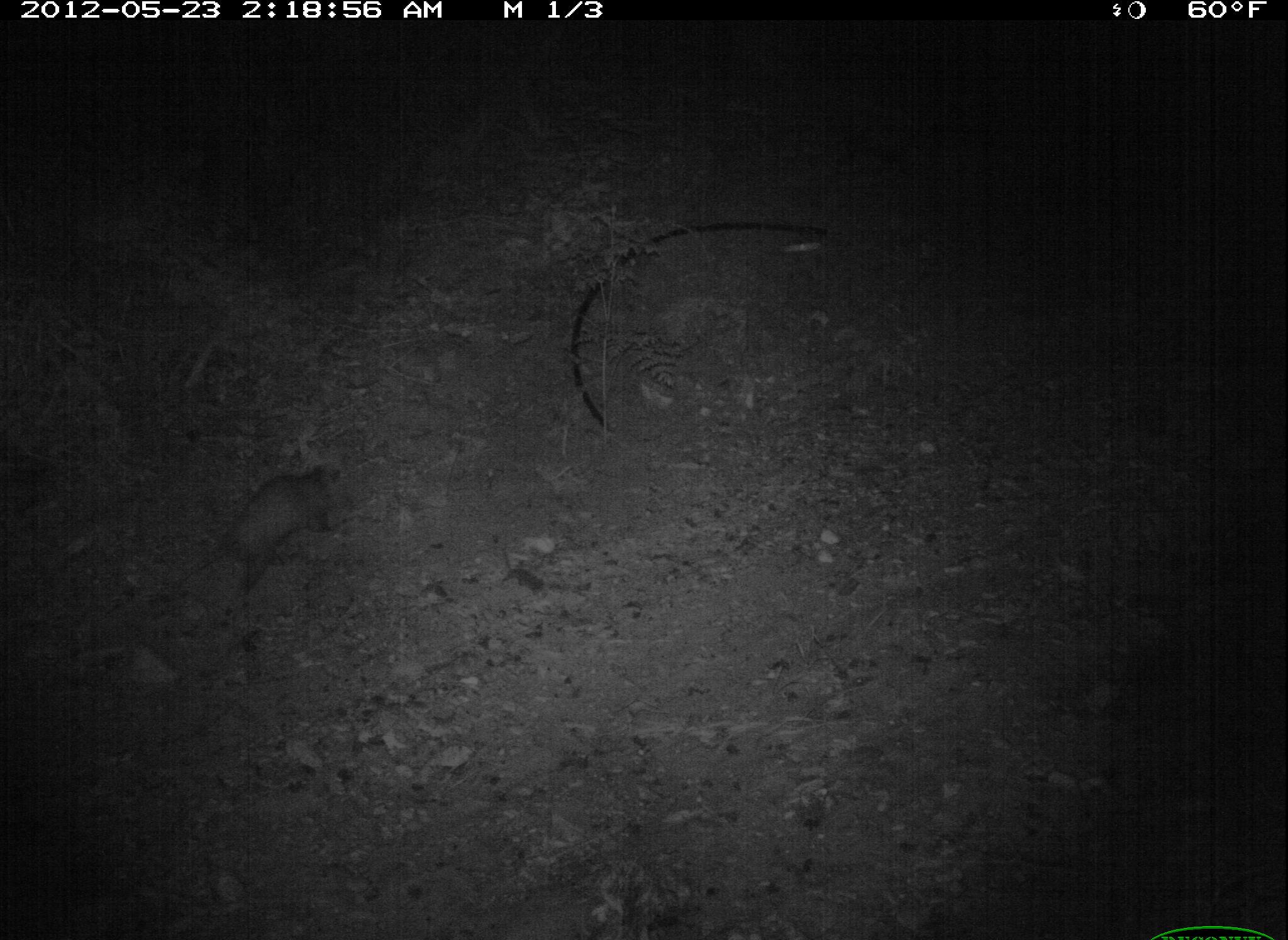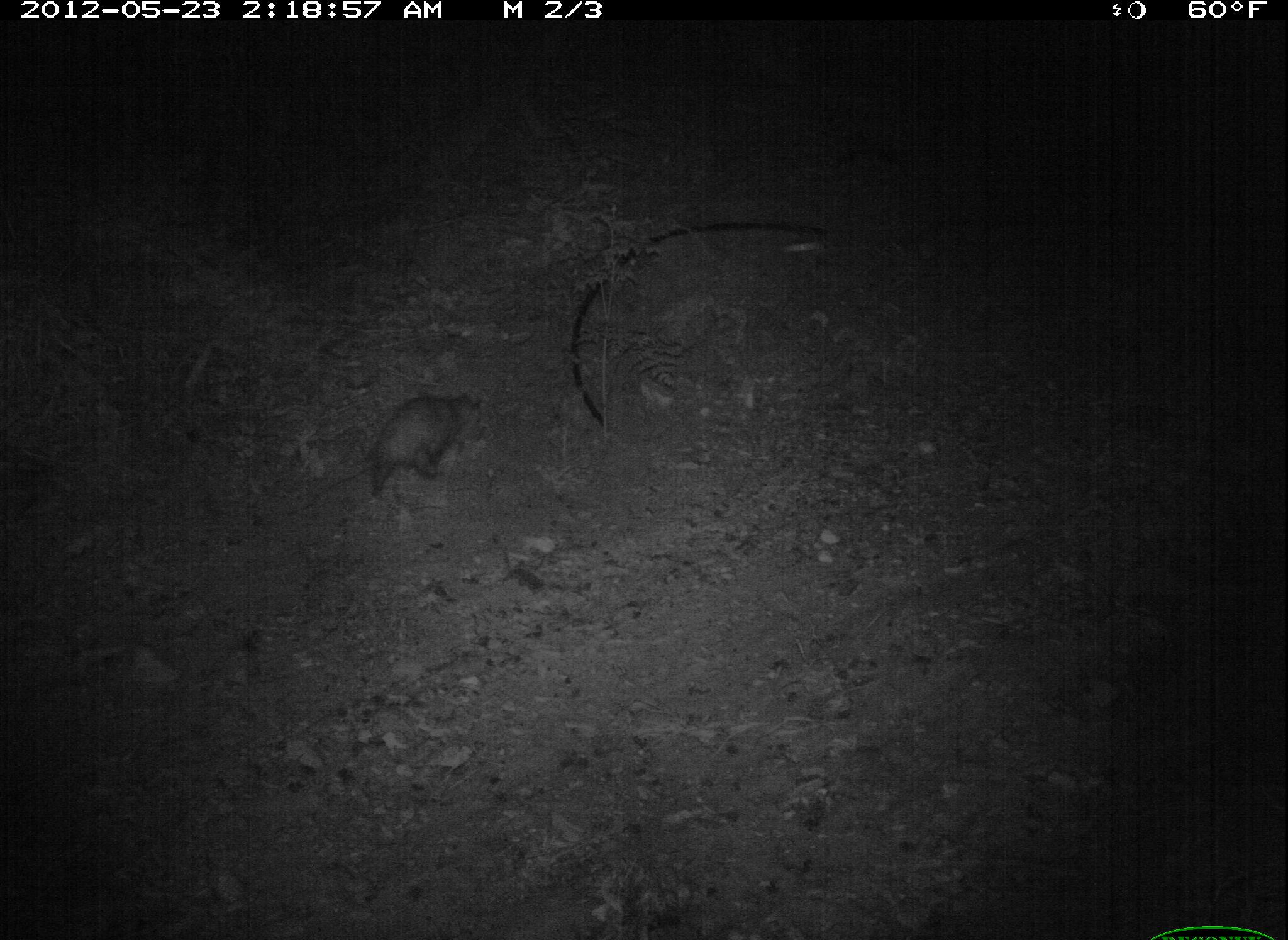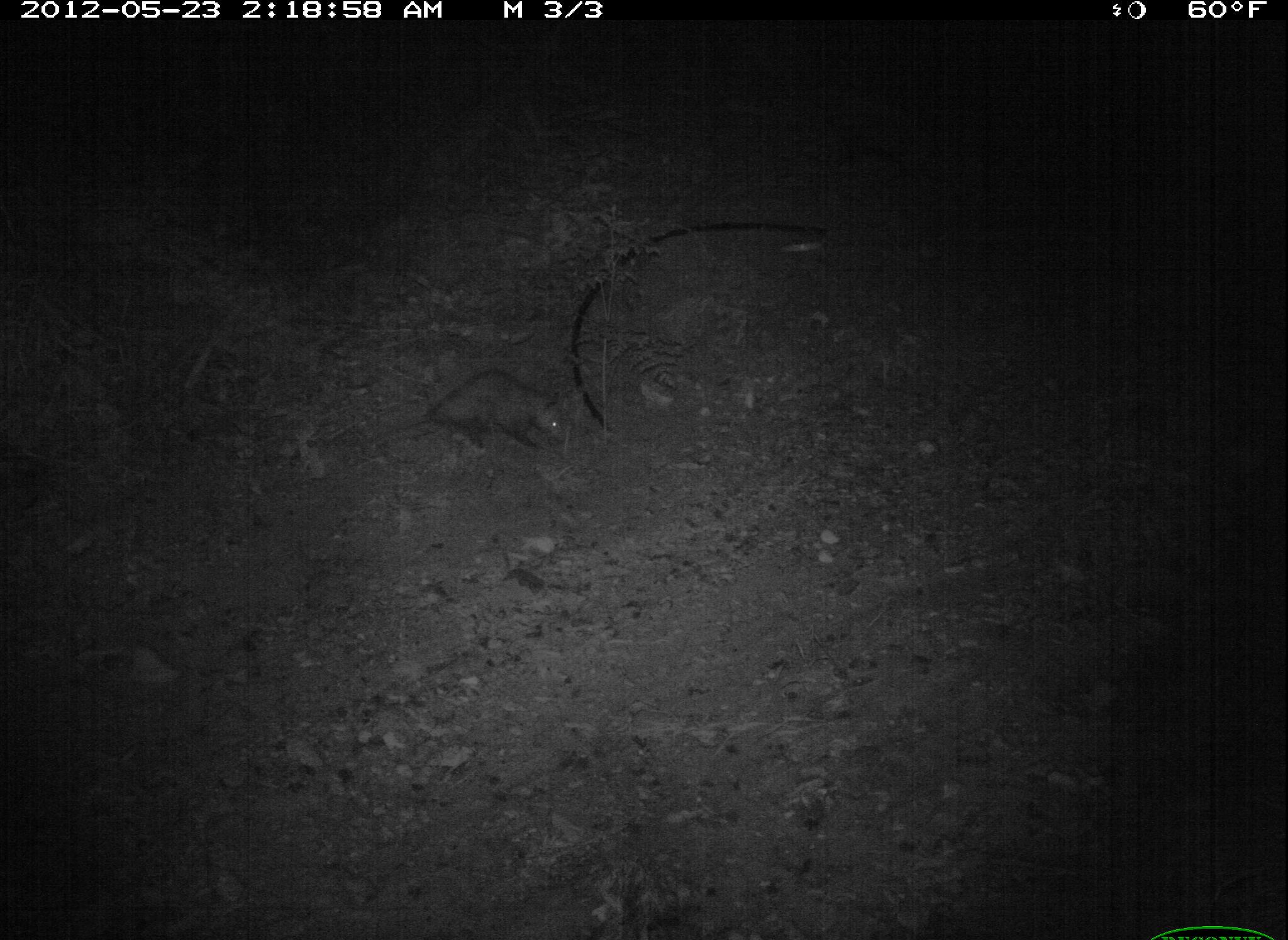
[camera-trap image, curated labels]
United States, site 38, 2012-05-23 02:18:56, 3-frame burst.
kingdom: Animalia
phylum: Chordata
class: Mammalia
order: Didelphimorphia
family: Didelphidae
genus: Didelphis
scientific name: Didelphis virginiana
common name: virginia opossum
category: opossum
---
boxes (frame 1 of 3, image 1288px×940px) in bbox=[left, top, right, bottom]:
opossum: bbox=[192, 461, 349, 606]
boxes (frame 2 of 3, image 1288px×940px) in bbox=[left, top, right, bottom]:
opossum: bbox=[296, 387, 486, 512]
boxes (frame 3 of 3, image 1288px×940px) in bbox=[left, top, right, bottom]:
opossum: bbox=[343, 362, 576, 461]